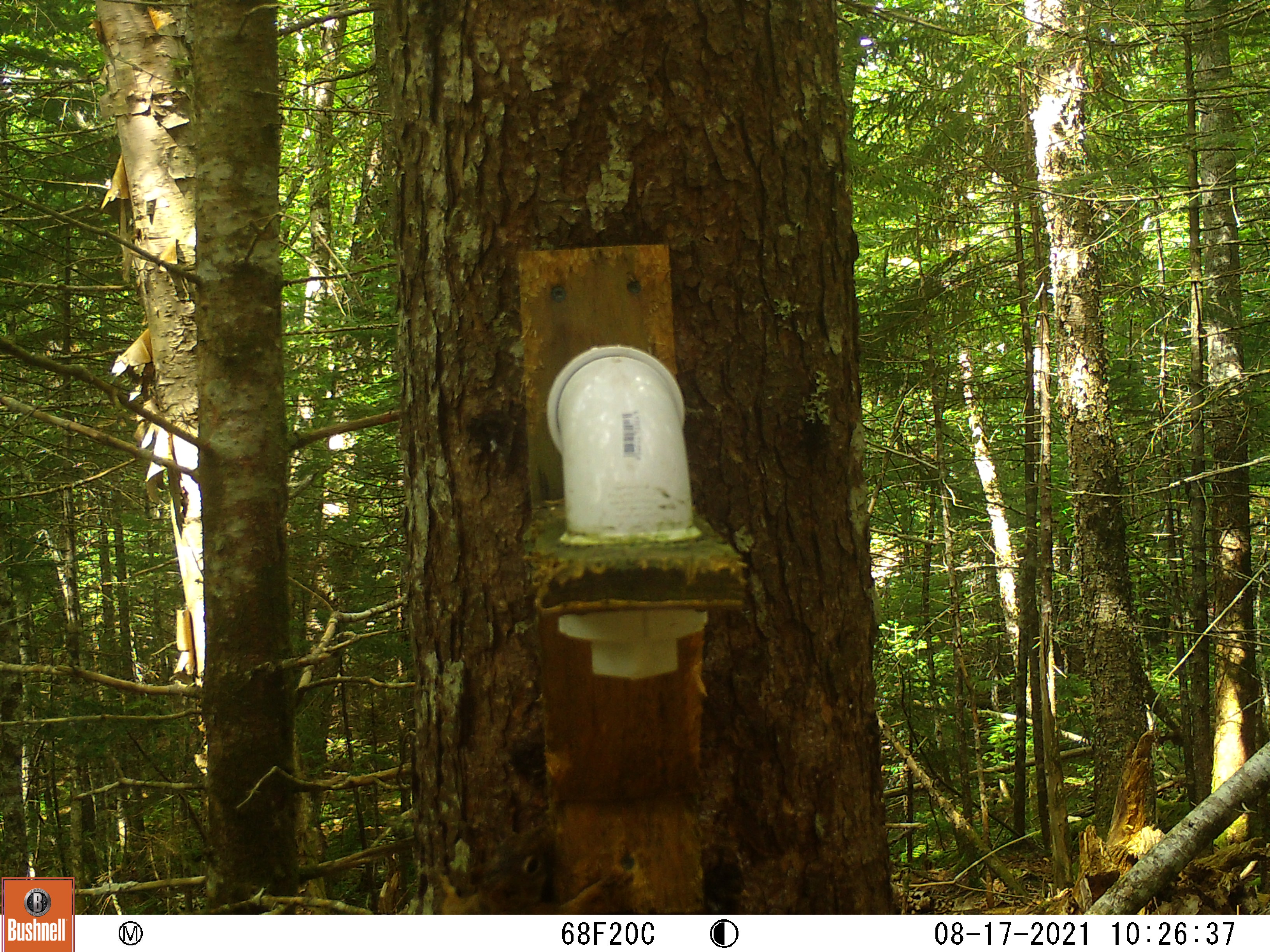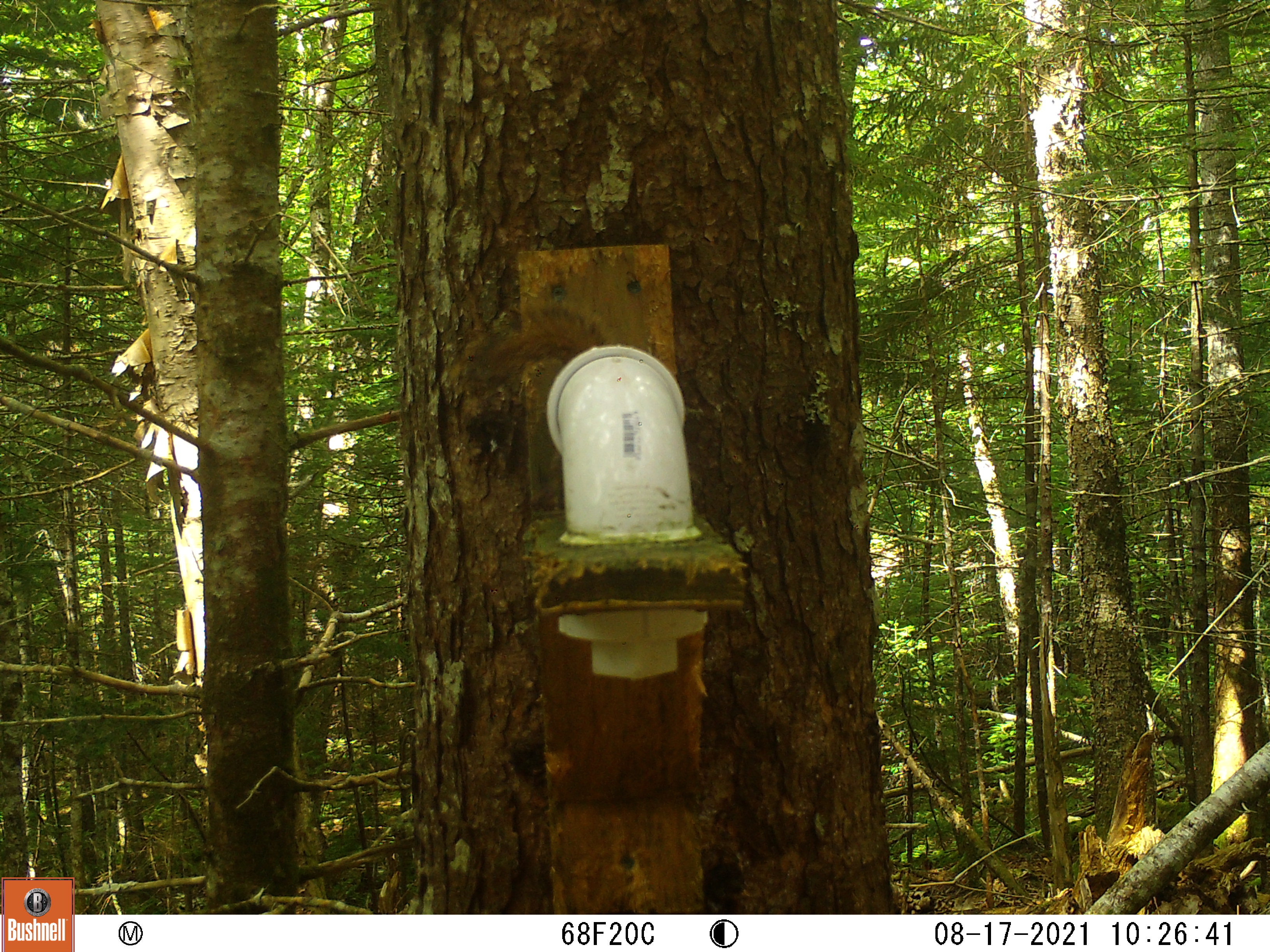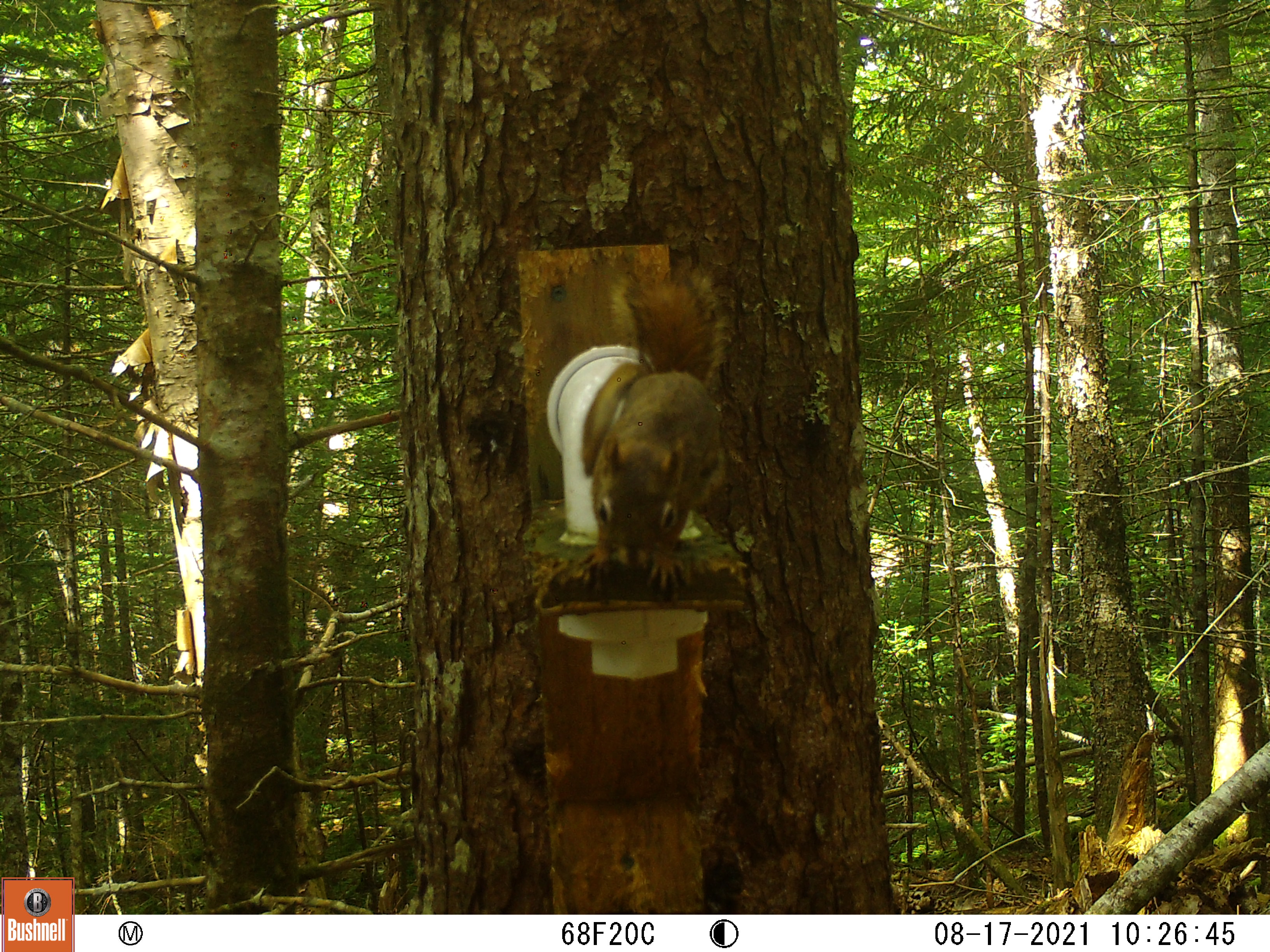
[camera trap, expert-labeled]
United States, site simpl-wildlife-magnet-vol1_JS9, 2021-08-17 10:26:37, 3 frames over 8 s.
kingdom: Animalia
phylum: Chordata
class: Mammalia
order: Rodentia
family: Sciuridae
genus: Tamiasciurus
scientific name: Tamiasciurus hudsonicus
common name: red squirrel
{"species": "red squirrel (Tamiasciurus hudsonicus)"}